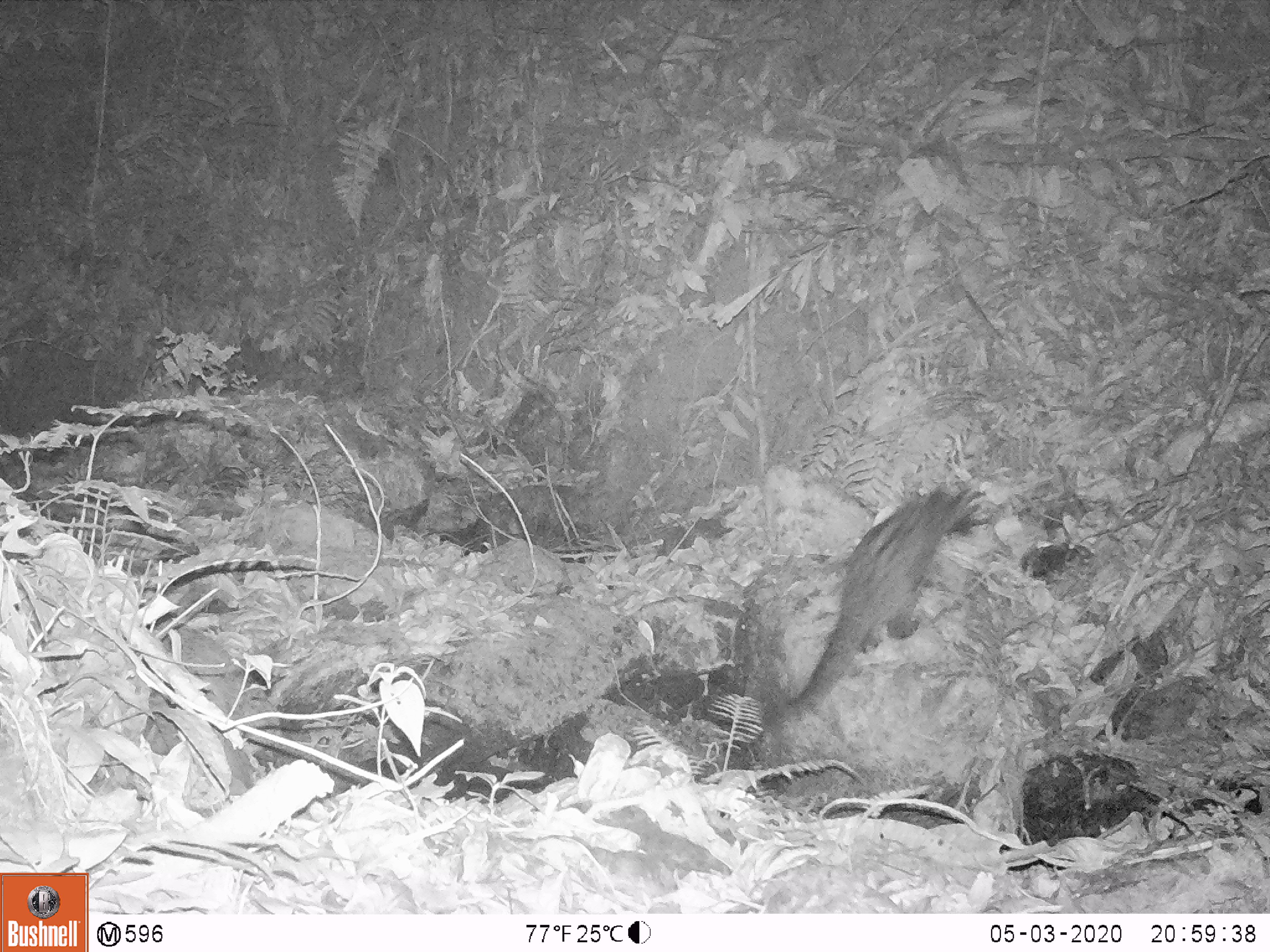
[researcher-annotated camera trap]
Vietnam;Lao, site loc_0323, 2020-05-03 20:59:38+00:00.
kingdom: Animalia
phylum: Chordata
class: Mammalia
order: Carnivora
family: Viverridae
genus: Paradoxurus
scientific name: Paradoxurus hermaphroditus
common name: common palm civet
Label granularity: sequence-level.